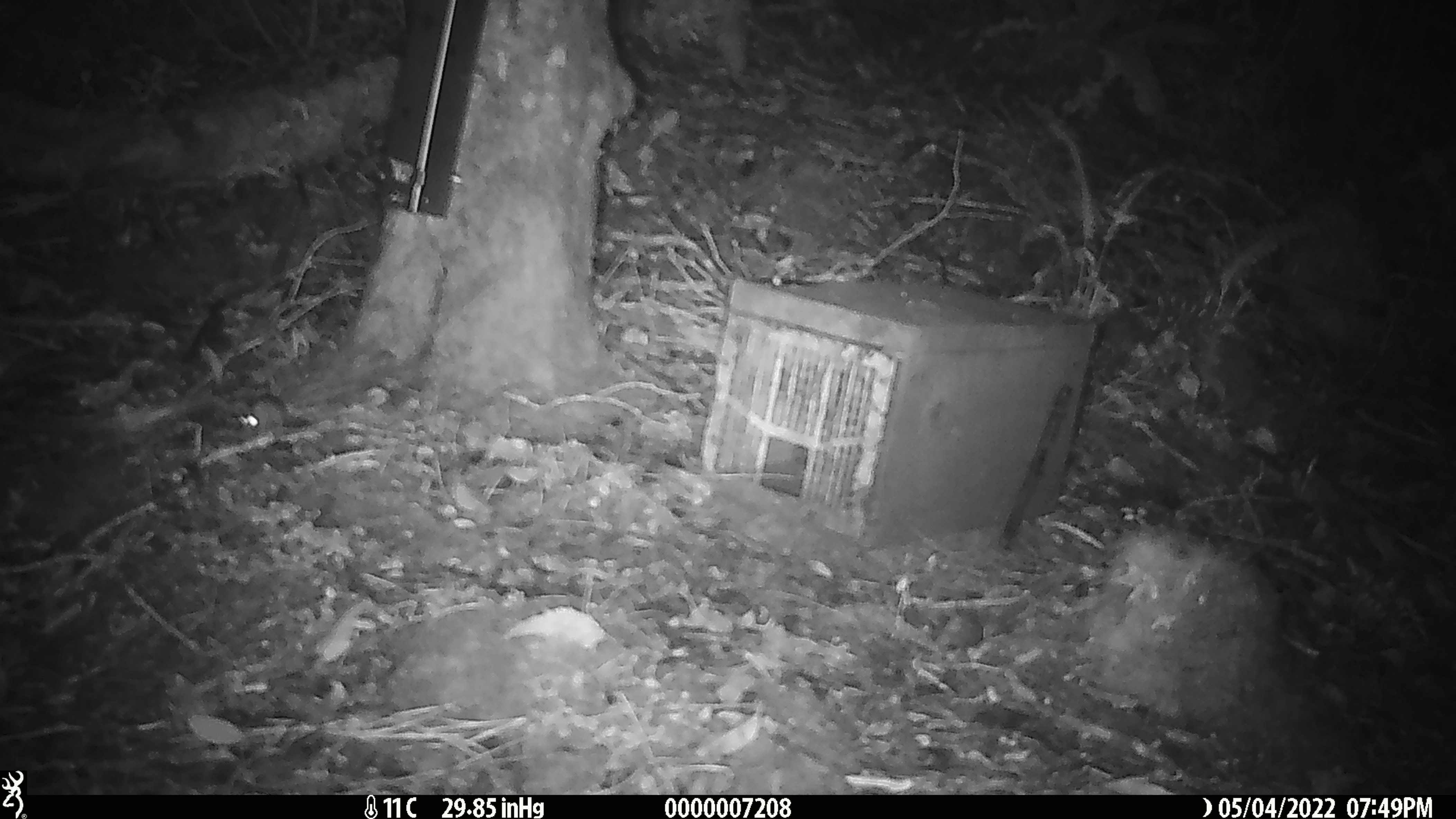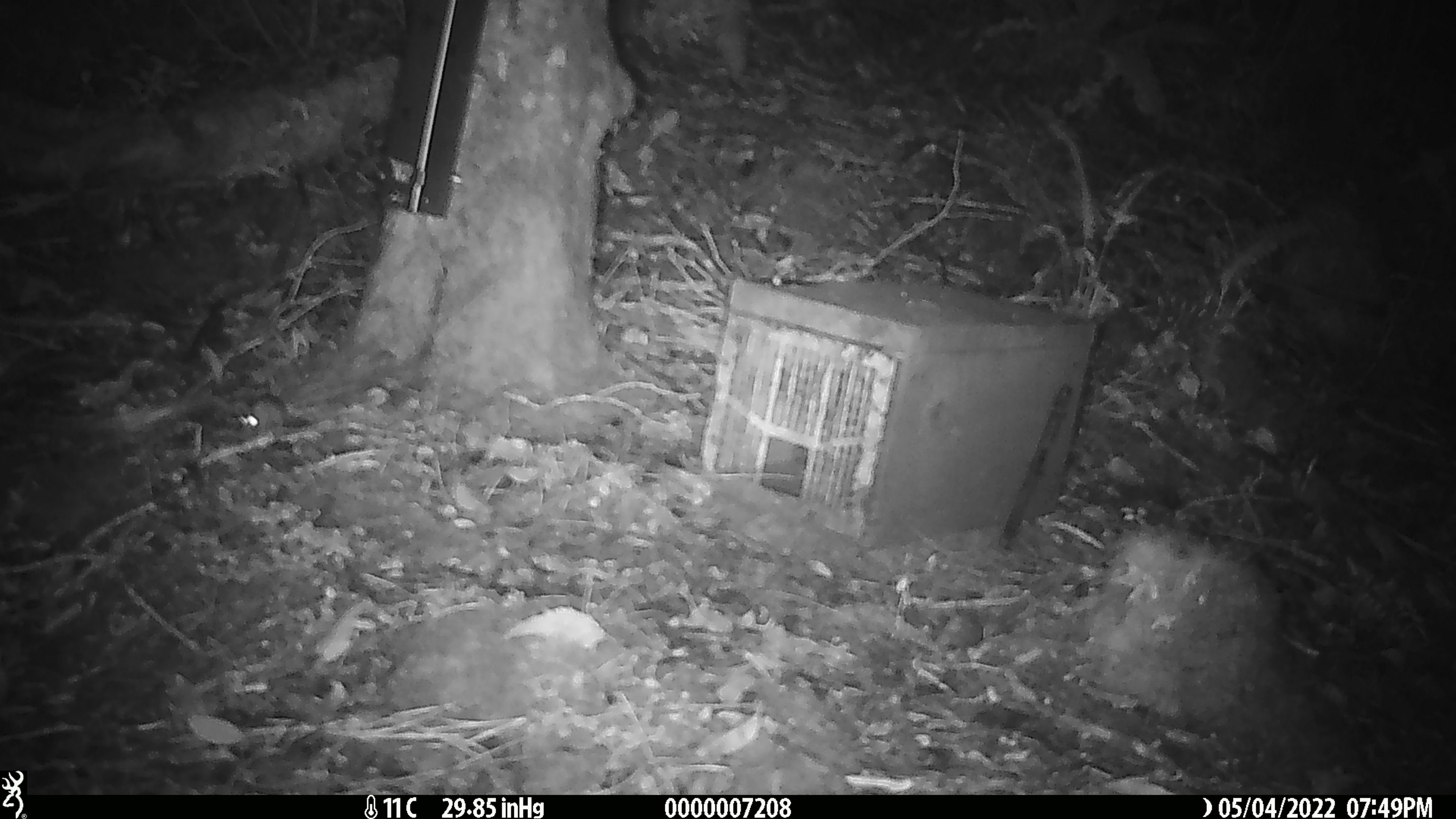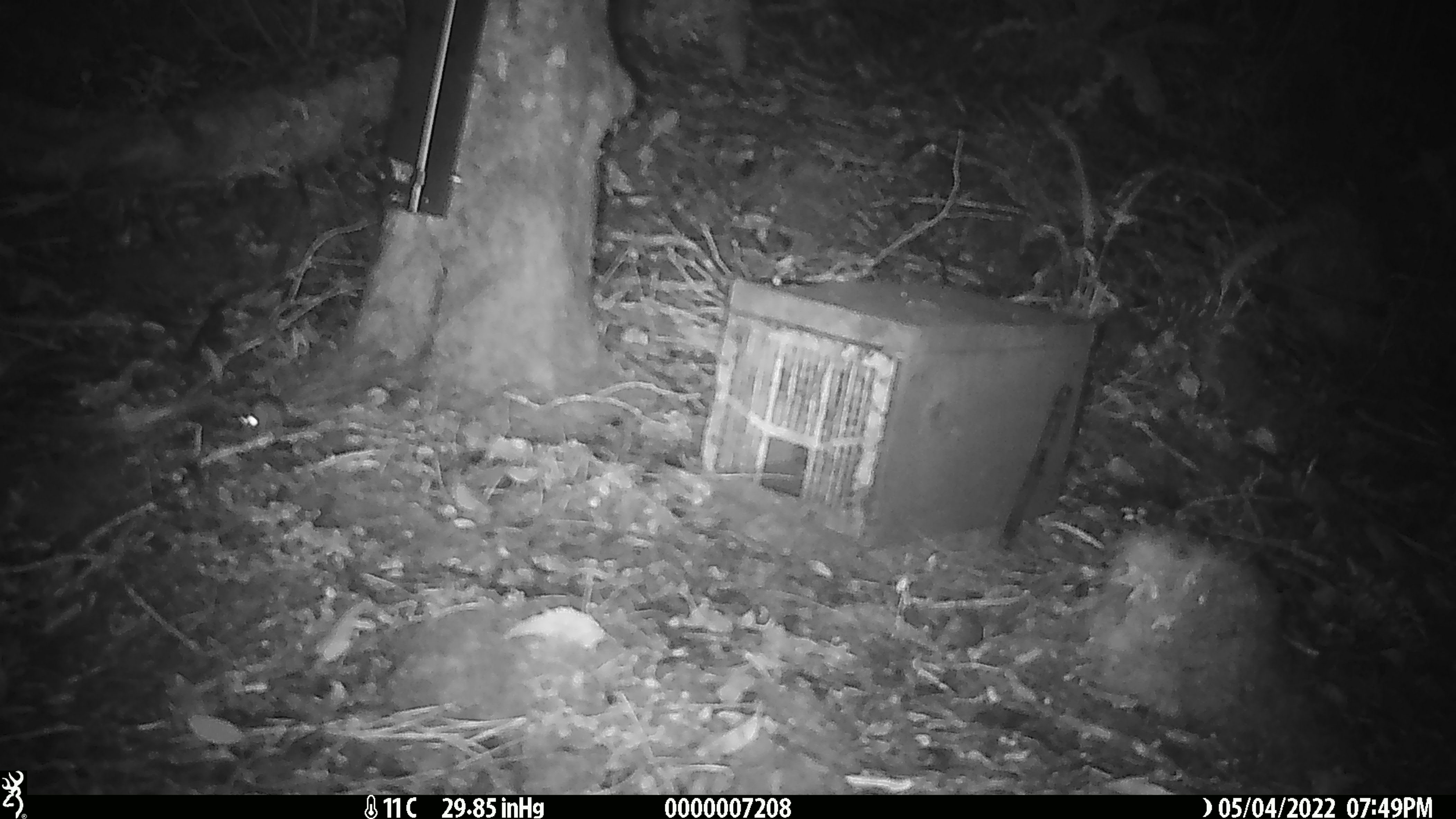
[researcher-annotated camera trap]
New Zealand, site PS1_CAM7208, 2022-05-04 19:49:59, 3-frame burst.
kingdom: Animalia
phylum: Chordata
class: Mammalia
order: Rodentia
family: Muridae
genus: Mus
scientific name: Mus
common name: mouse